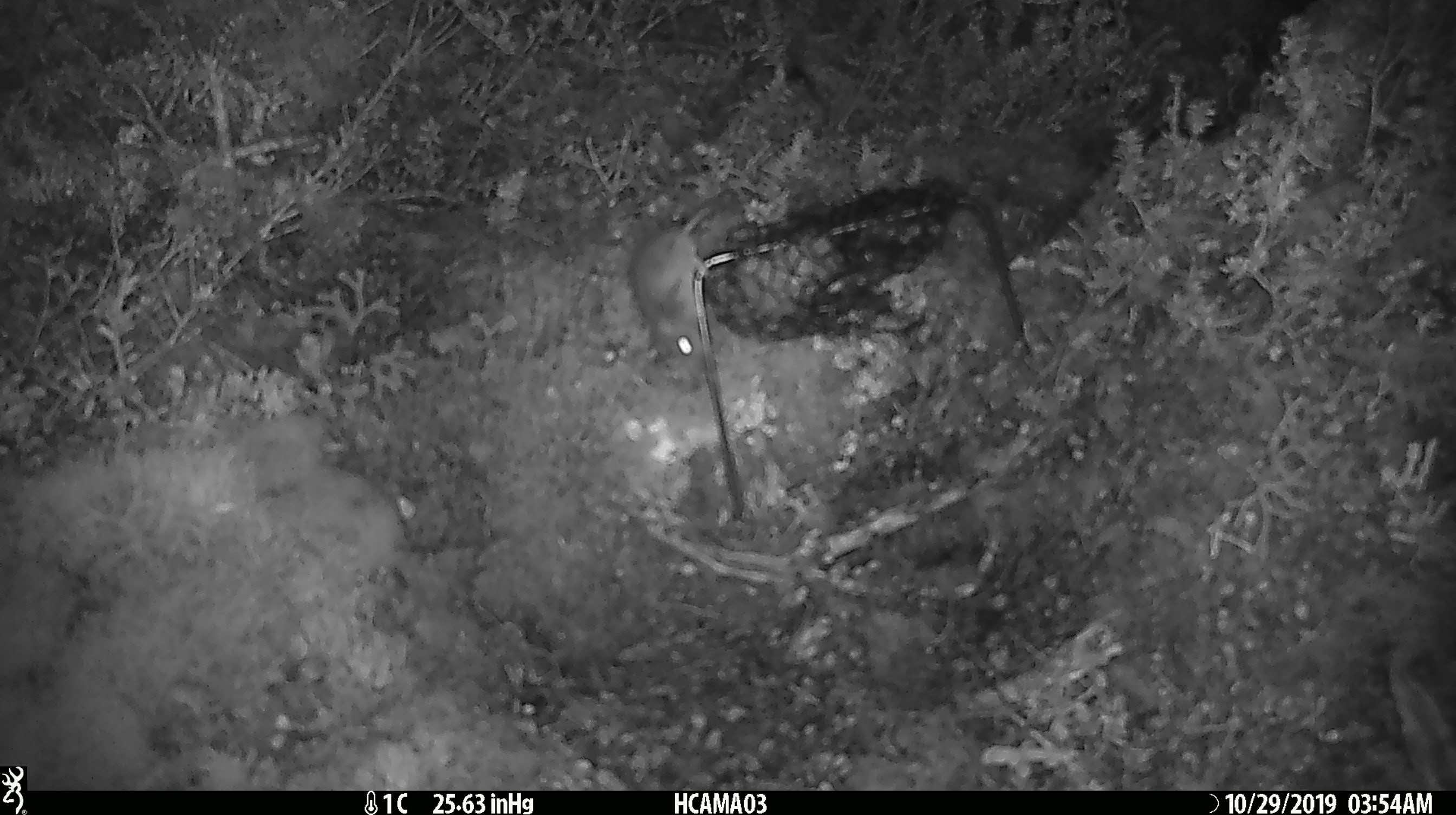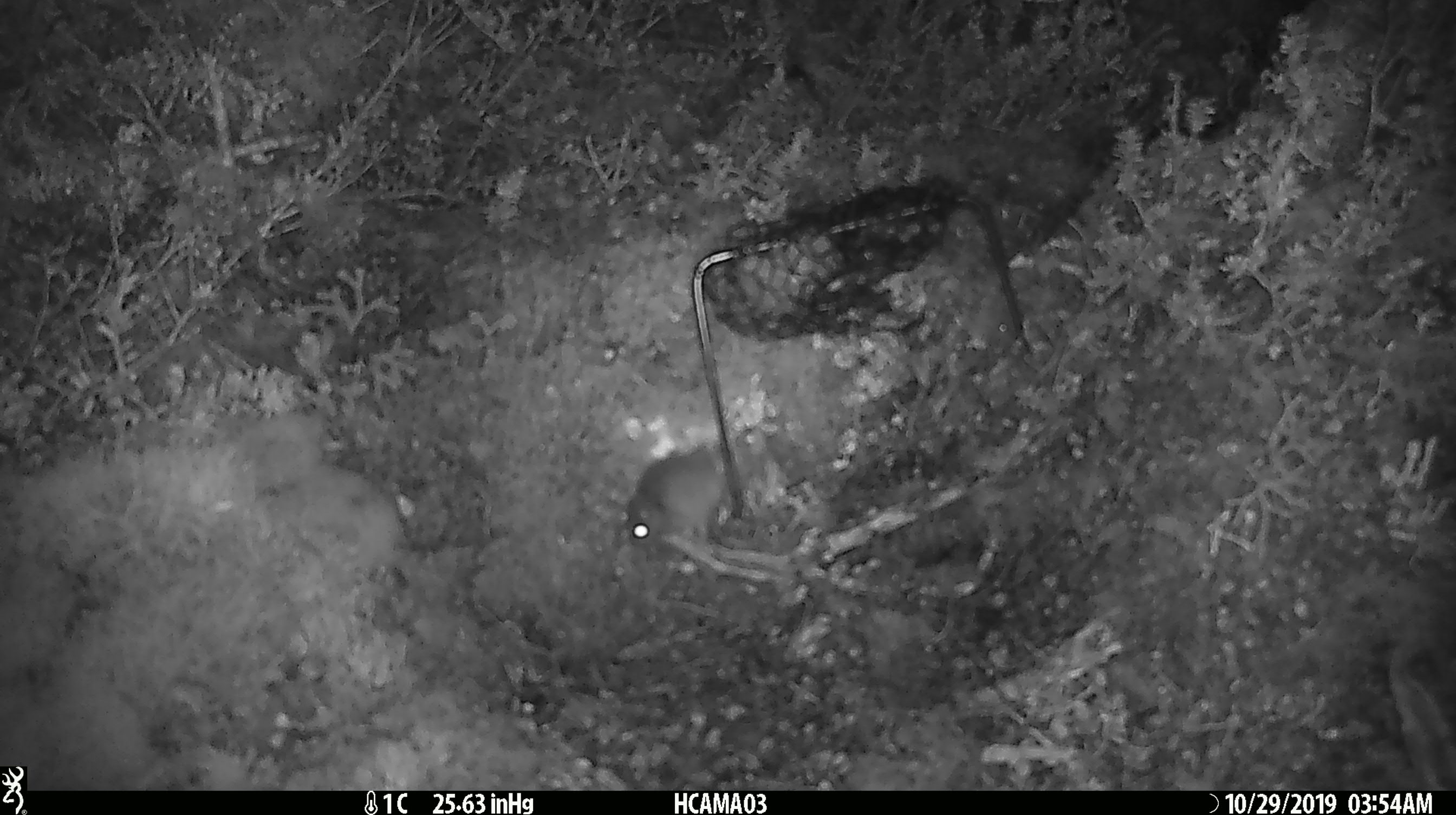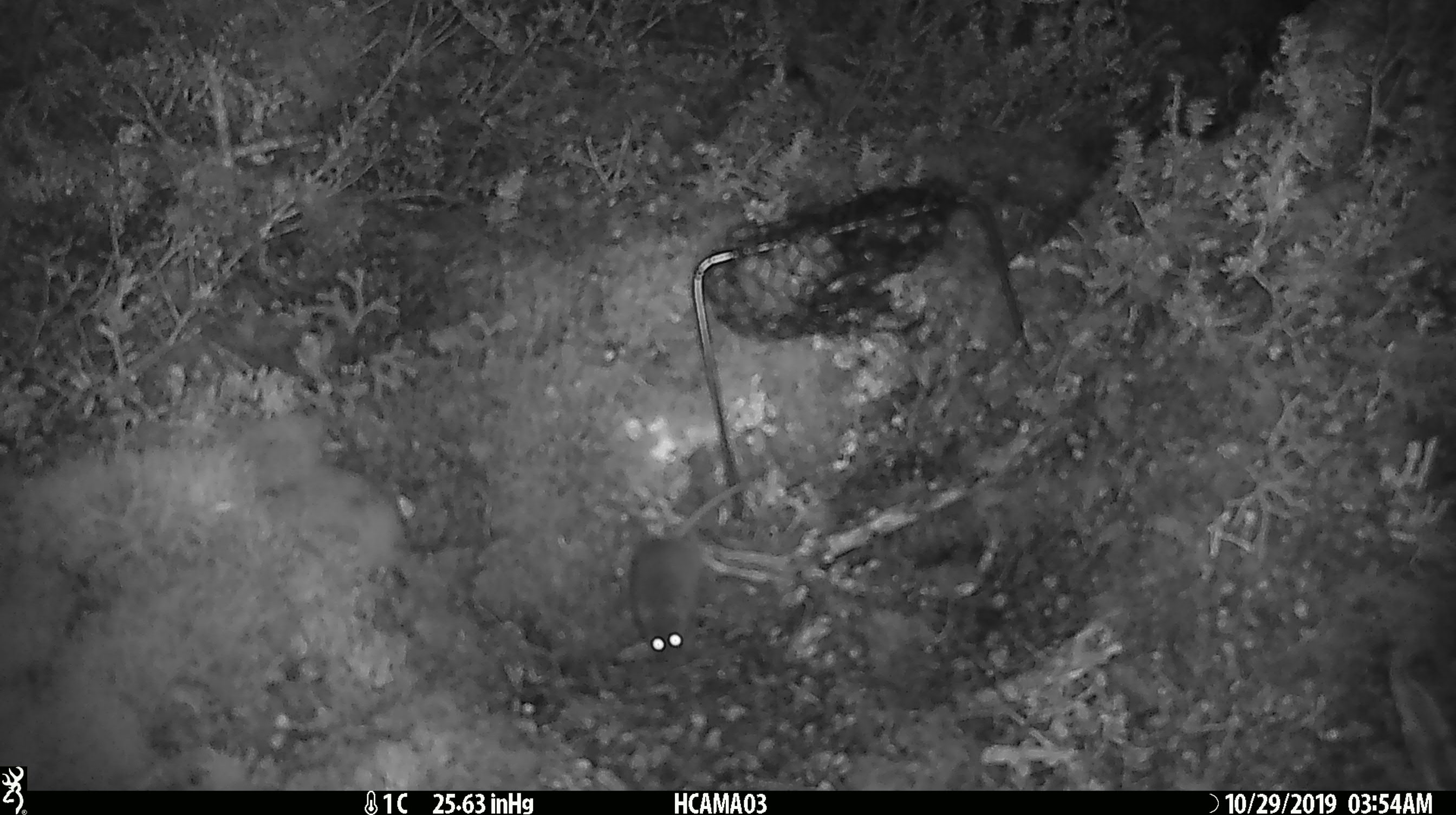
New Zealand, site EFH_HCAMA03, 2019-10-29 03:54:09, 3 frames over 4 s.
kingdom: Animalia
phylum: Chordata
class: Mammalia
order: Rodentia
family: Muridae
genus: Mus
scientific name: Mus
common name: mouse